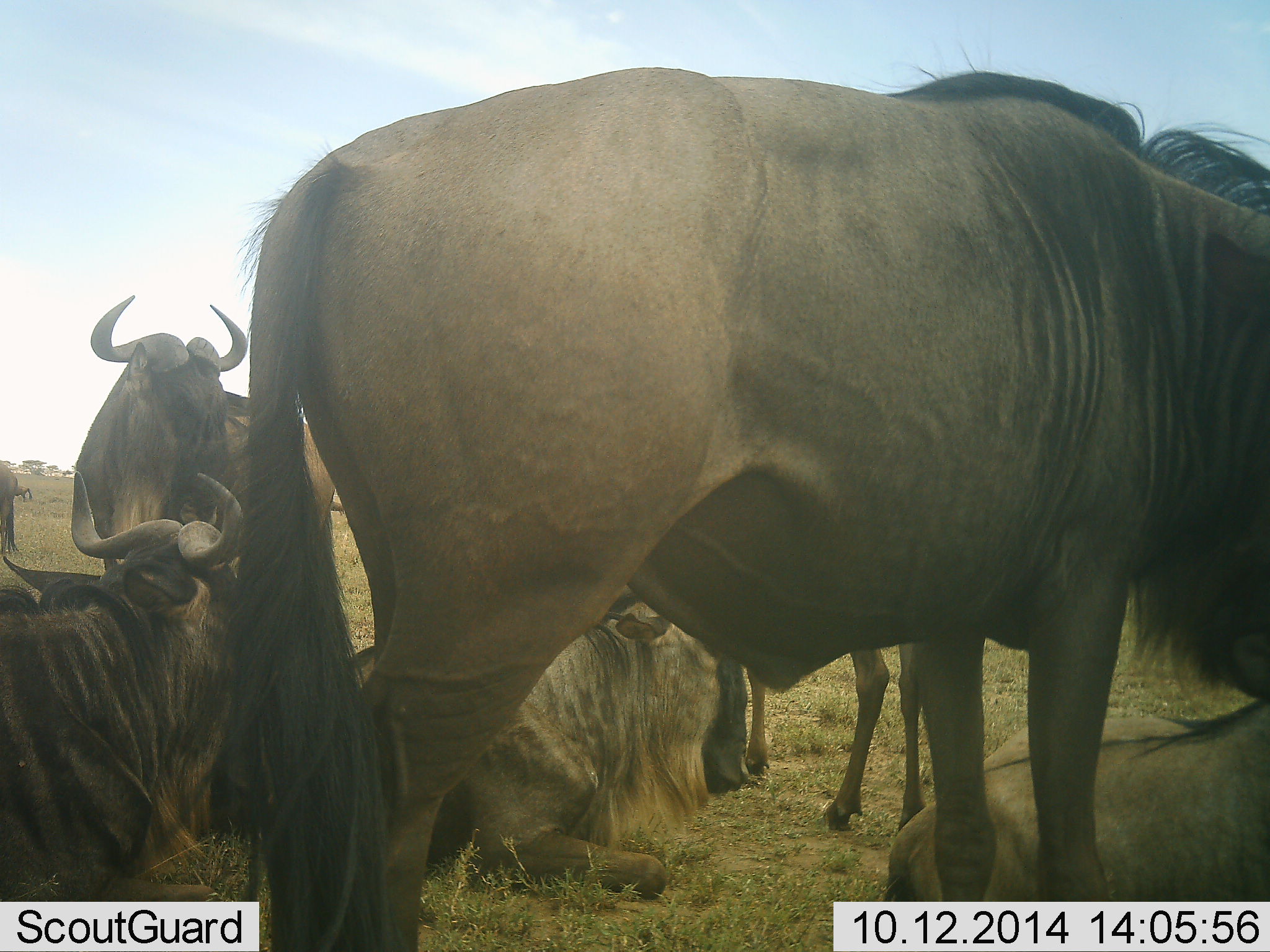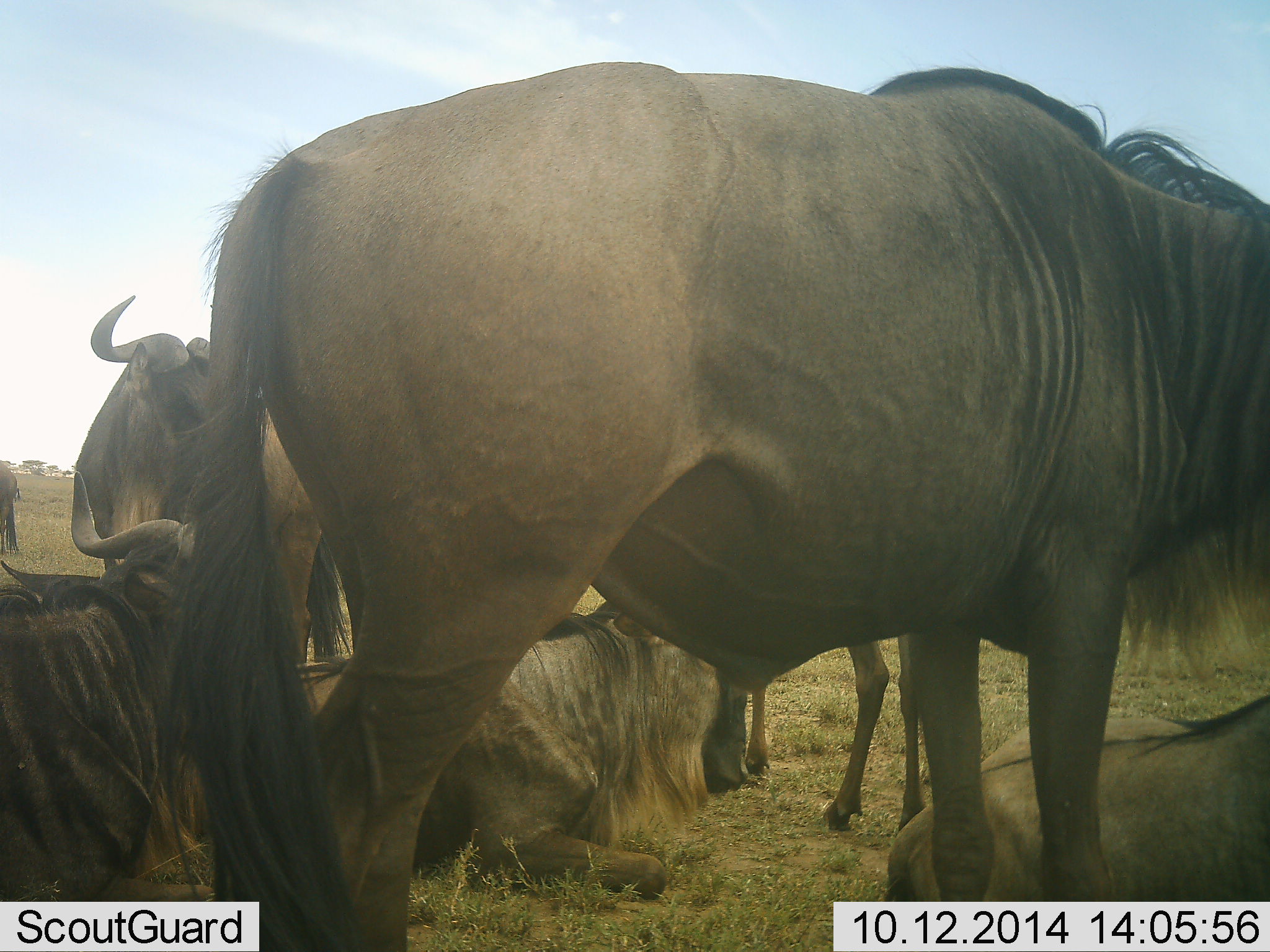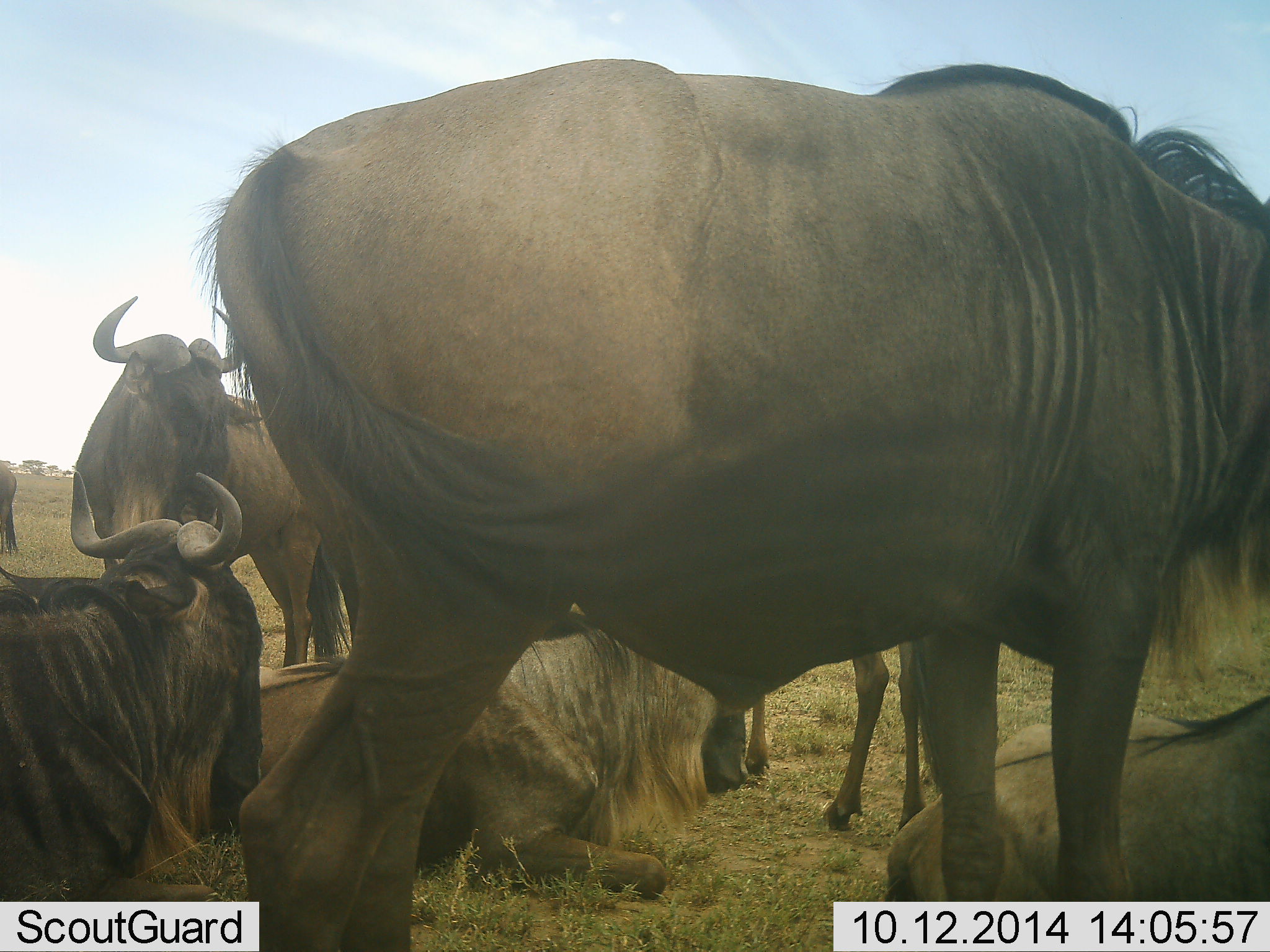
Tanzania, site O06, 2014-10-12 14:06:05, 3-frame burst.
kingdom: Animalia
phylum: Chordata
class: Mammalia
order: Artiodactyla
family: Bovidae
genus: Connochaetes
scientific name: Connochaetes taurinus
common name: blue wildebeest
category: wildebeest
Wildebeest (blue wildebeest) (Connochaetes taurinus), count 6. Behavior (volunteer vote fractions): standing 70%, resting 100%, moving 0%, interacting 20%. Young present (vote fraction): 10%. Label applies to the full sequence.